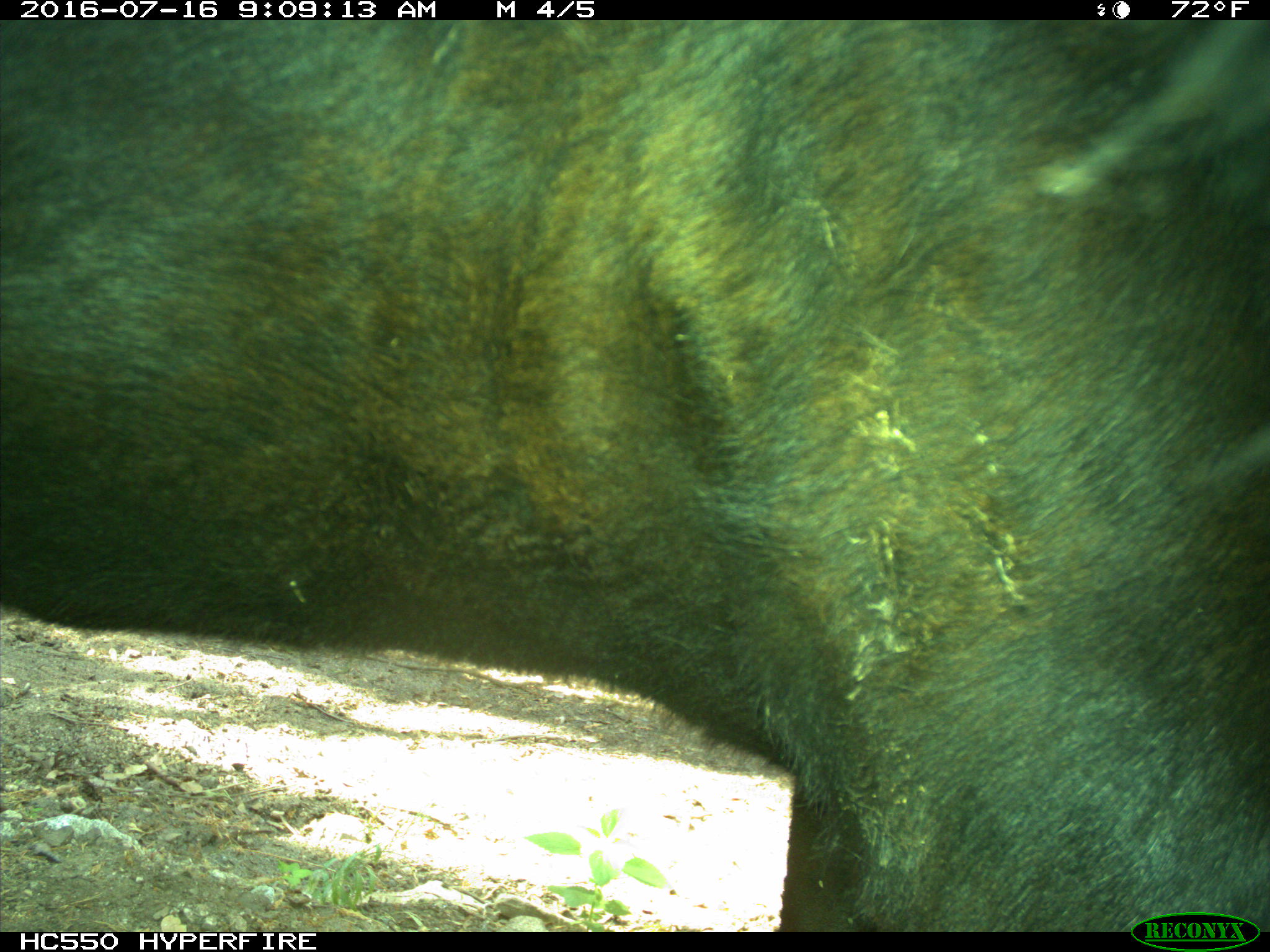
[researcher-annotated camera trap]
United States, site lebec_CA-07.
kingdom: Animalia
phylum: Chordata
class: Mammalia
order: Artiodactyla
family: Bovidae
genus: Bos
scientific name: Bos taurus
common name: domestic cow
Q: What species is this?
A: Bos taurus (domestic cow).